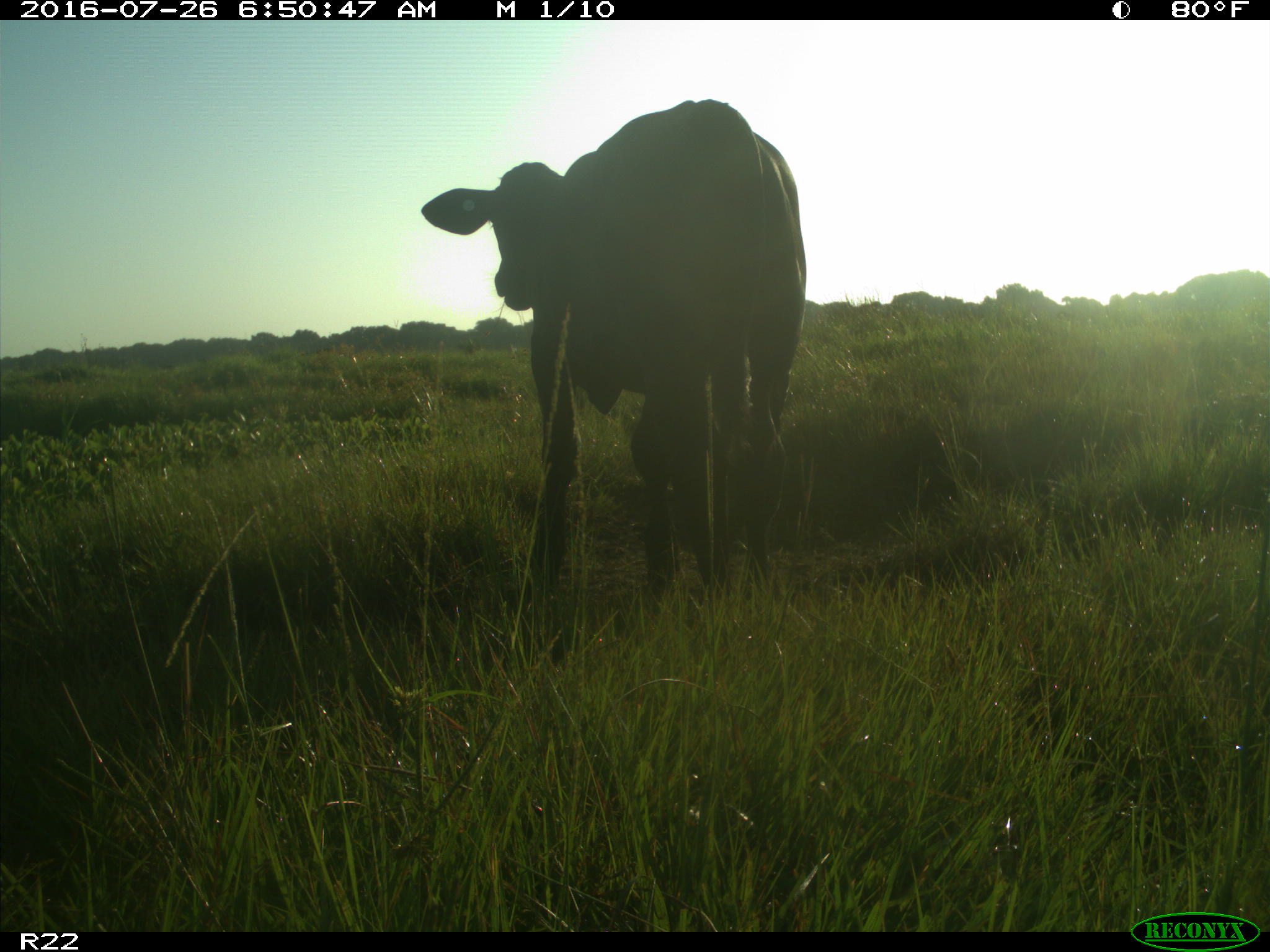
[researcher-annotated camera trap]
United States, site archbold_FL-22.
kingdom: Animalia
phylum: Chordata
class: Mammalia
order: Artiodactyla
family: Bovidae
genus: Bos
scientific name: Bos taurus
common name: domestic cow